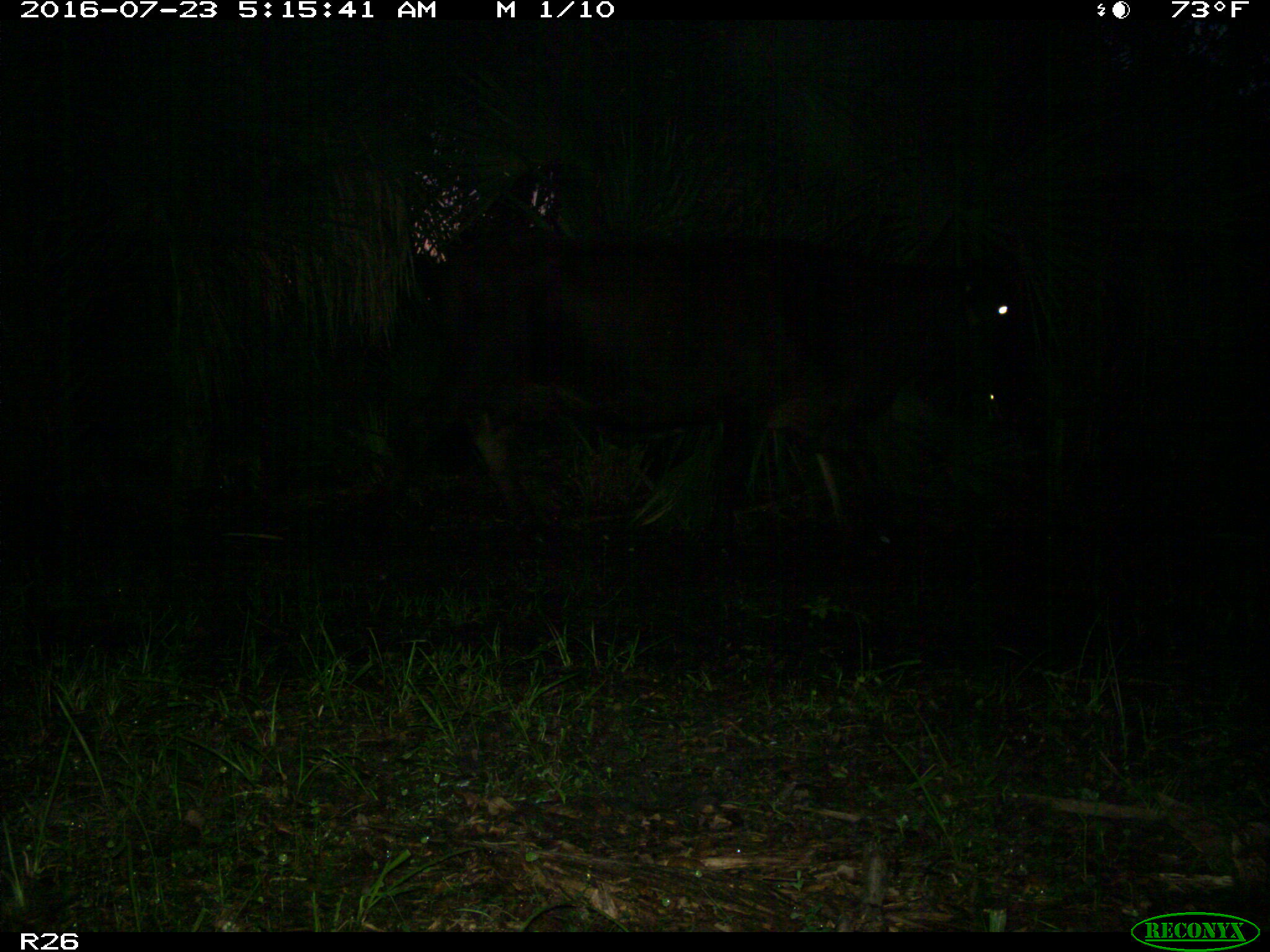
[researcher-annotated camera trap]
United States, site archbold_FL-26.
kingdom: Animalia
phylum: Chordata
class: Mammalia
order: Artiodactyla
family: Bovidae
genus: Bos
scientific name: Bos taurus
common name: domestic cow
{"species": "Bos taurus (domestic cow)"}